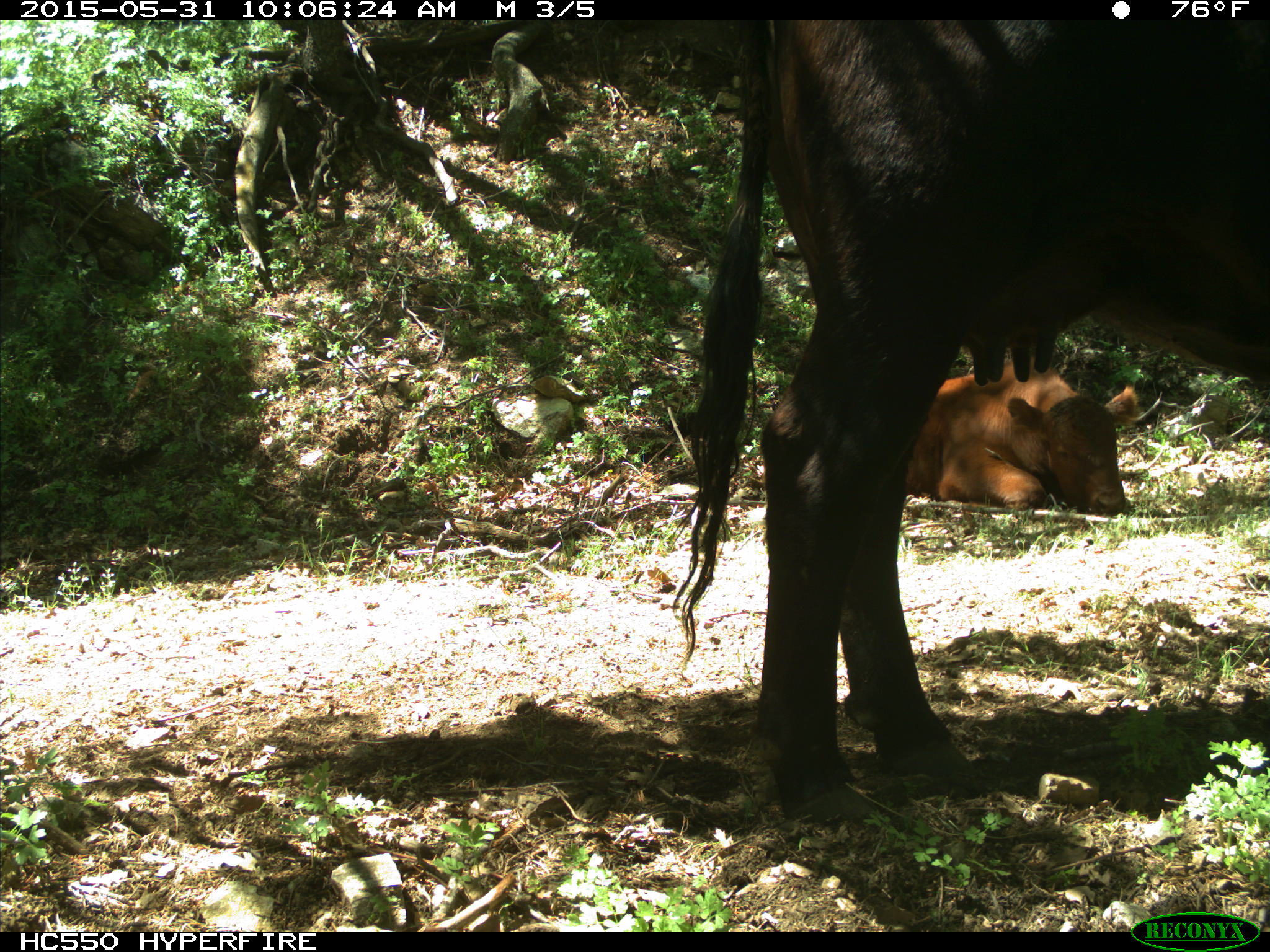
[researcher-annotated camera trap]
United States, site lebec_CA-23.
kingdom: Animalia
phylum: Chordata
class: Mammalia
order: Artiodactyla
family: Bovidae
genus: Bos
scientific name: Bos taurus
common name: domestic cow